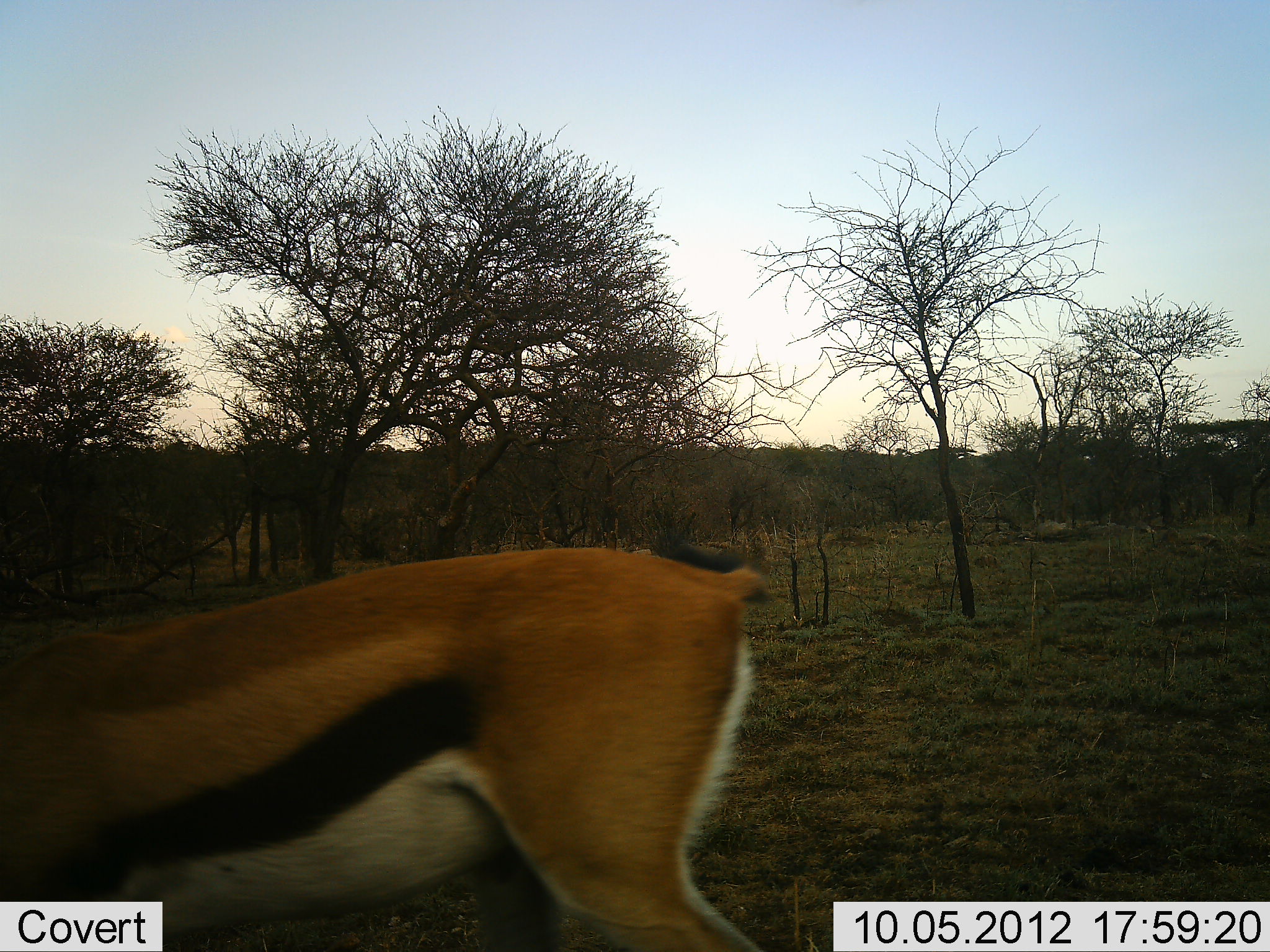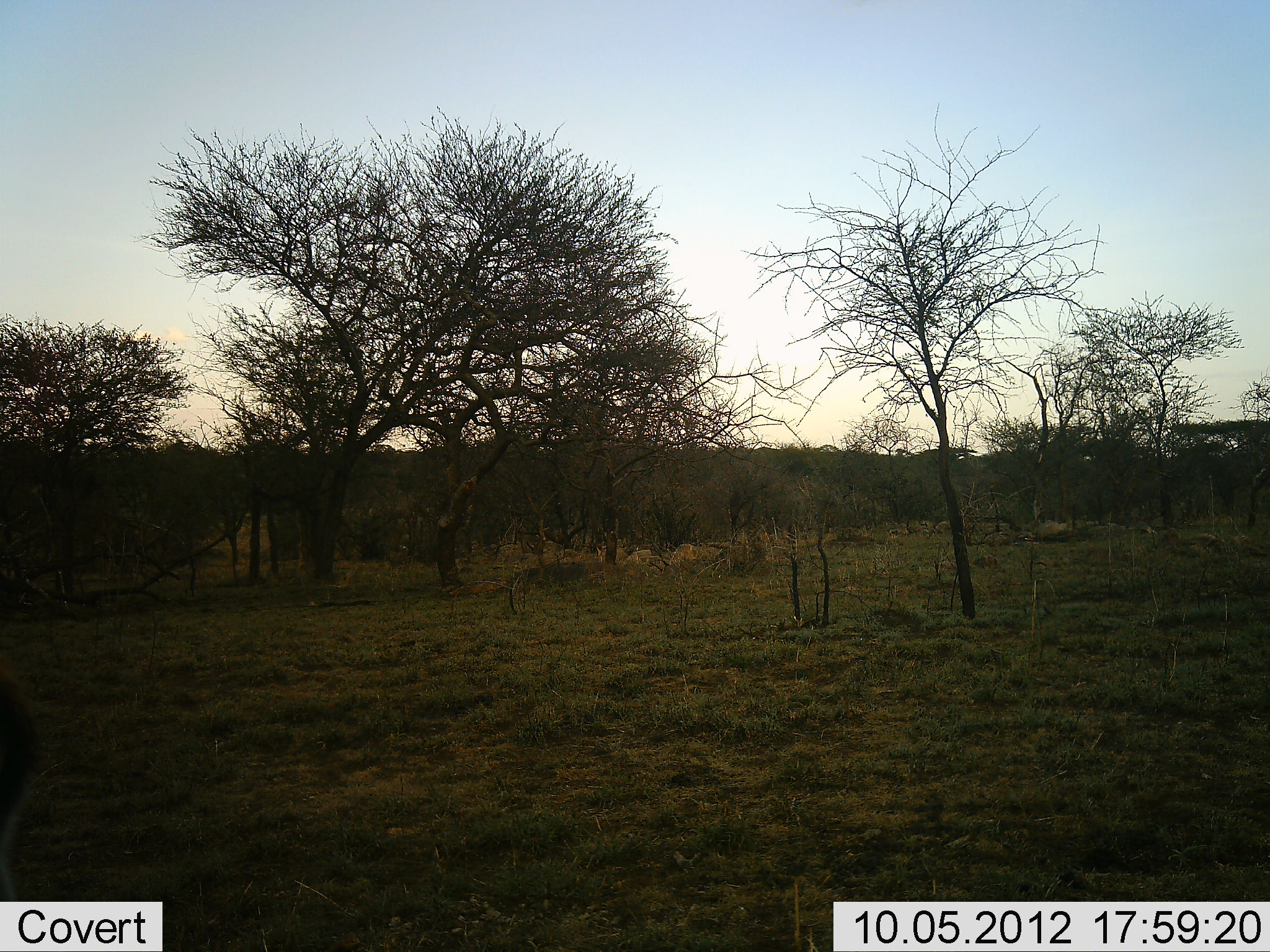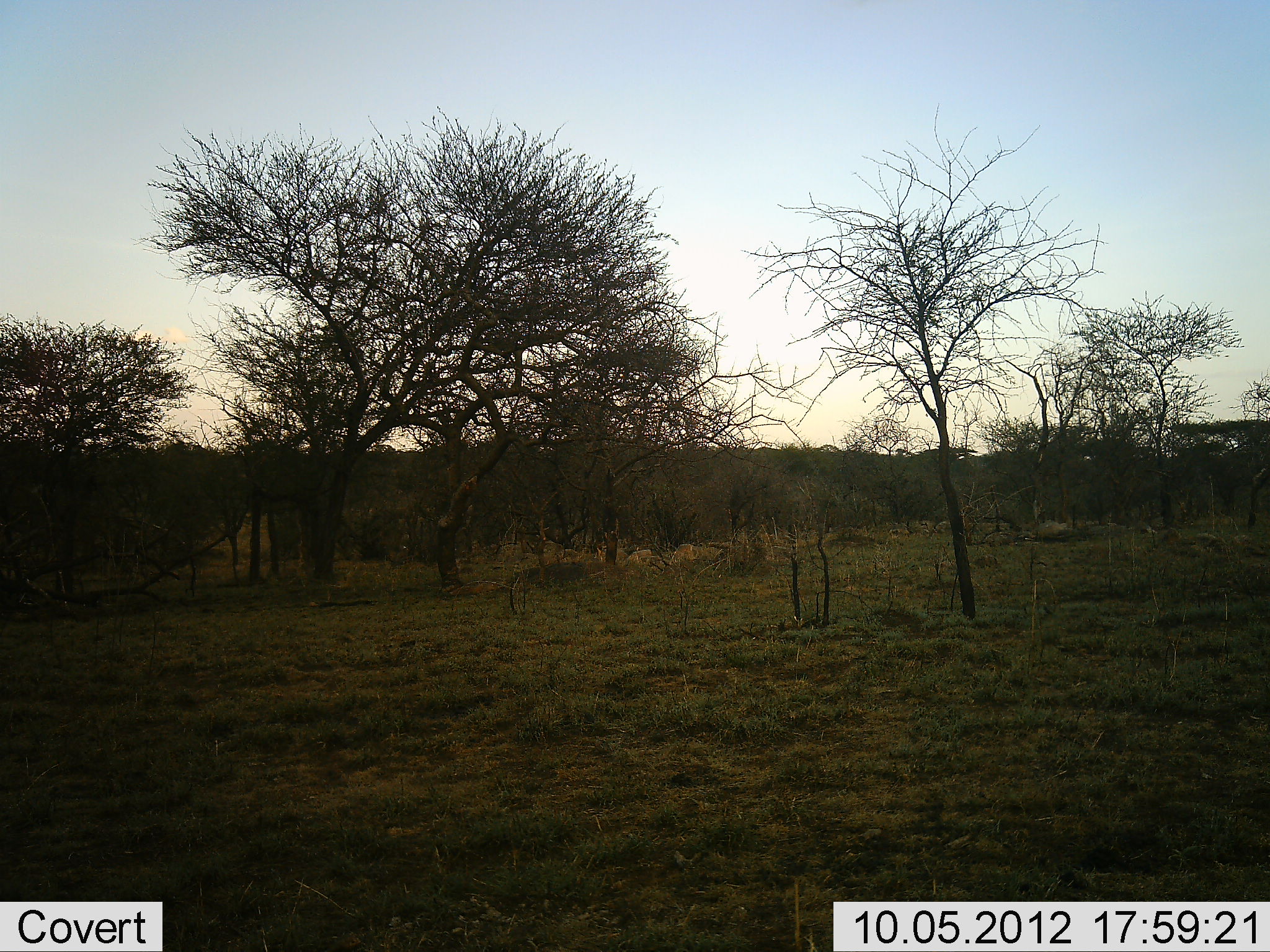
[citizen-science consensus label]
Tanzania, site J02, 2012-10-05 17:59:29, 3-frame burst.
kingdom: Animalia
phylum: Chordata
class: Mammalia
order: Artiodactyla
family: Bovidae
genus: Eudorcas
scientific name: Eudorcas thomsonii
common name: thomson's gazelle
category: gazellethomsons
Gazellethomsons (thomson's gazelle) (Eudorcas thomsonii), count 1. Behavior (volunteer vote fractions): standing 0%, resting 0%, moving 100%, interacting 0%. Young present (vote fraction): 0%. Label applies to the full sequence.